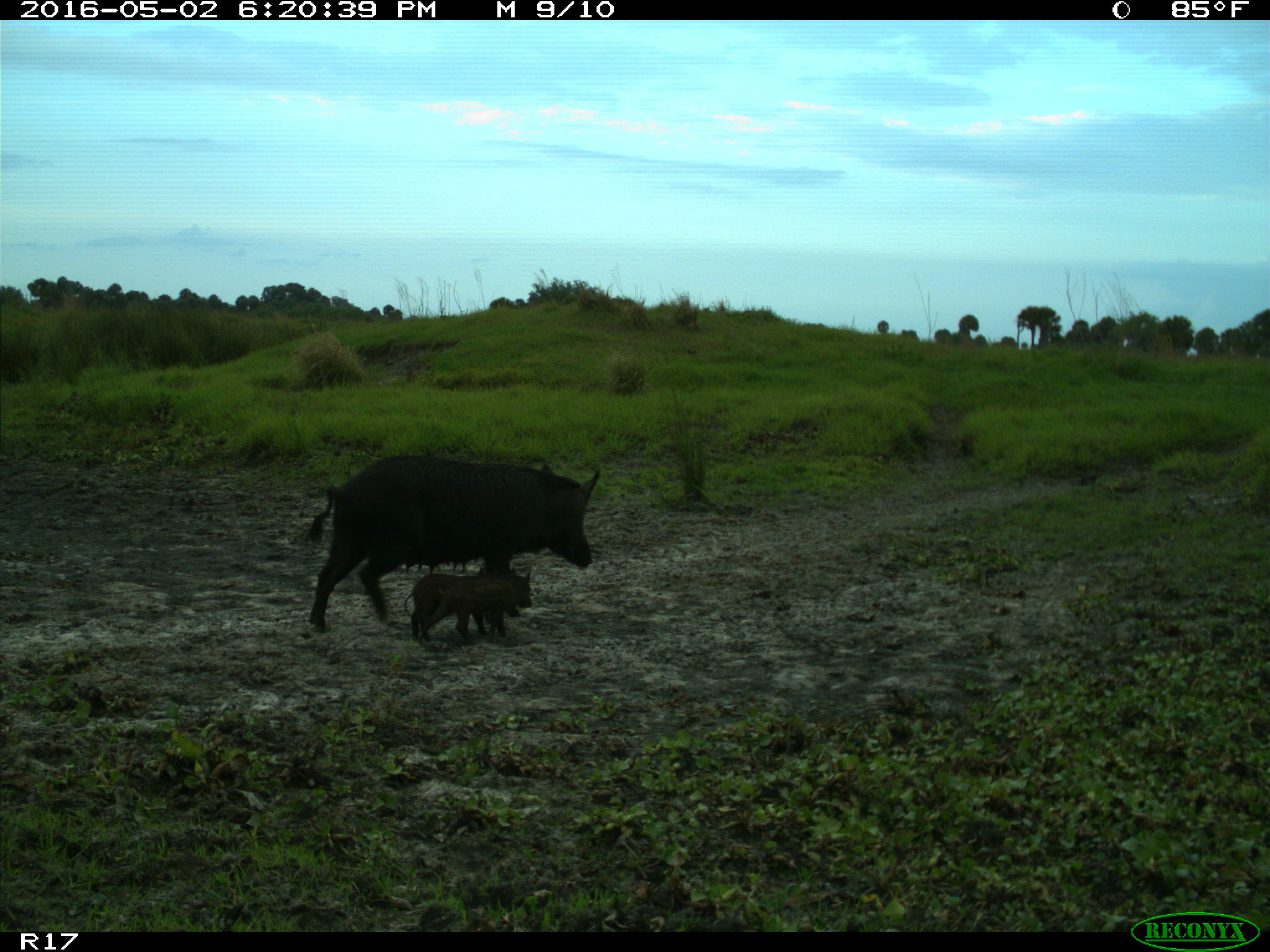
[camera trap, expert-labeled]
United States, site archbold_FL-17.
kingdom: Animalia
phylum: Chordata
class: Mammalia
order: Artiodactyla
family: Suidae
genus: Sus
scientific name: Sus scrofa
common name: wild boar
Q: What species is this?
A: Sus scrofa (wild boar).